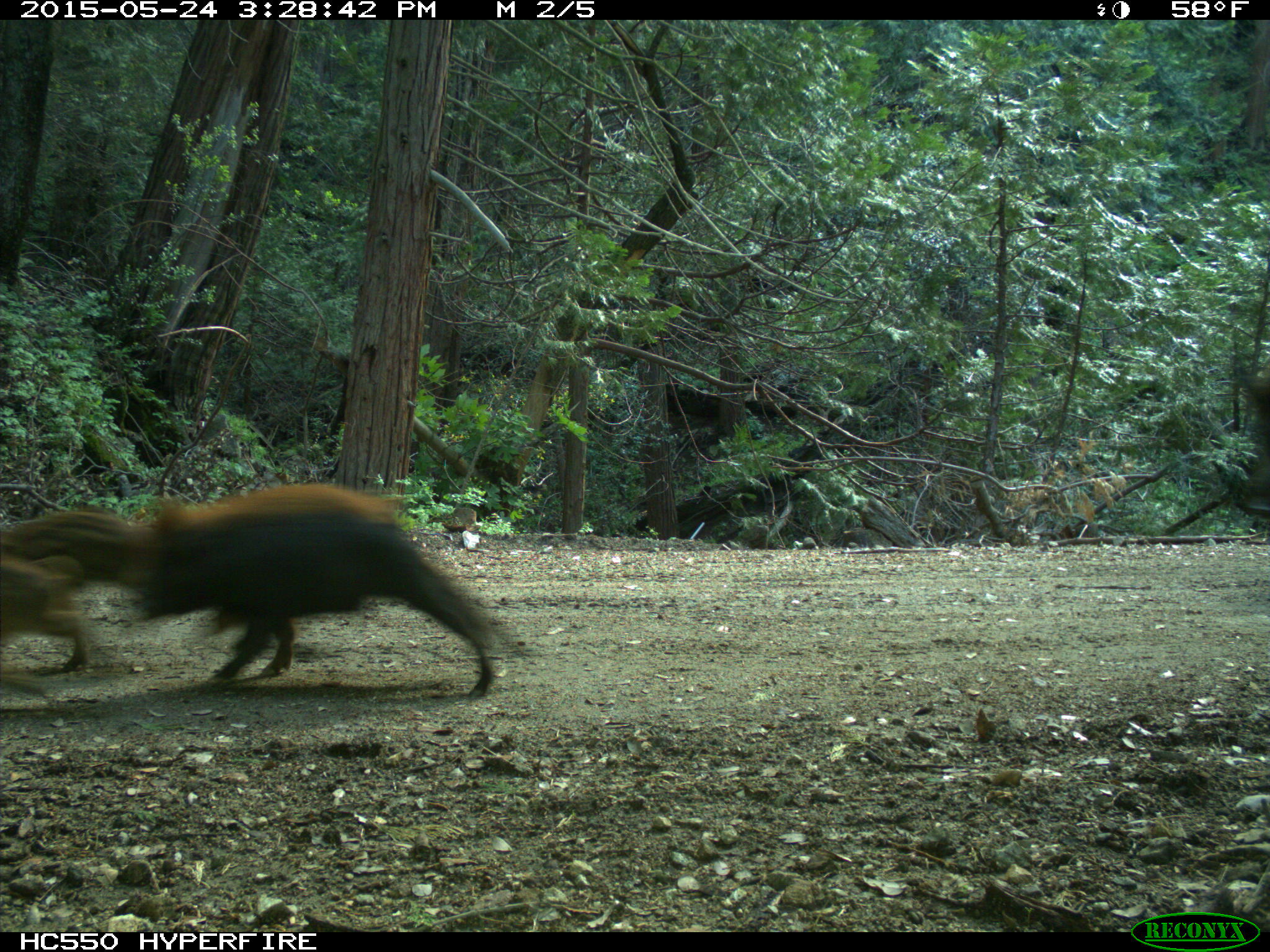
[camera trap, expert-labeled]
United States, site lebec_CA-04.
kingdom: Animalia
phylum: Chordata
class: Mammalia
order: Artiodactyla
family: Suidae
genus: Sus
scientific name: Sus scrofa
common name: wild boar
Sus scrofa (wild boar).